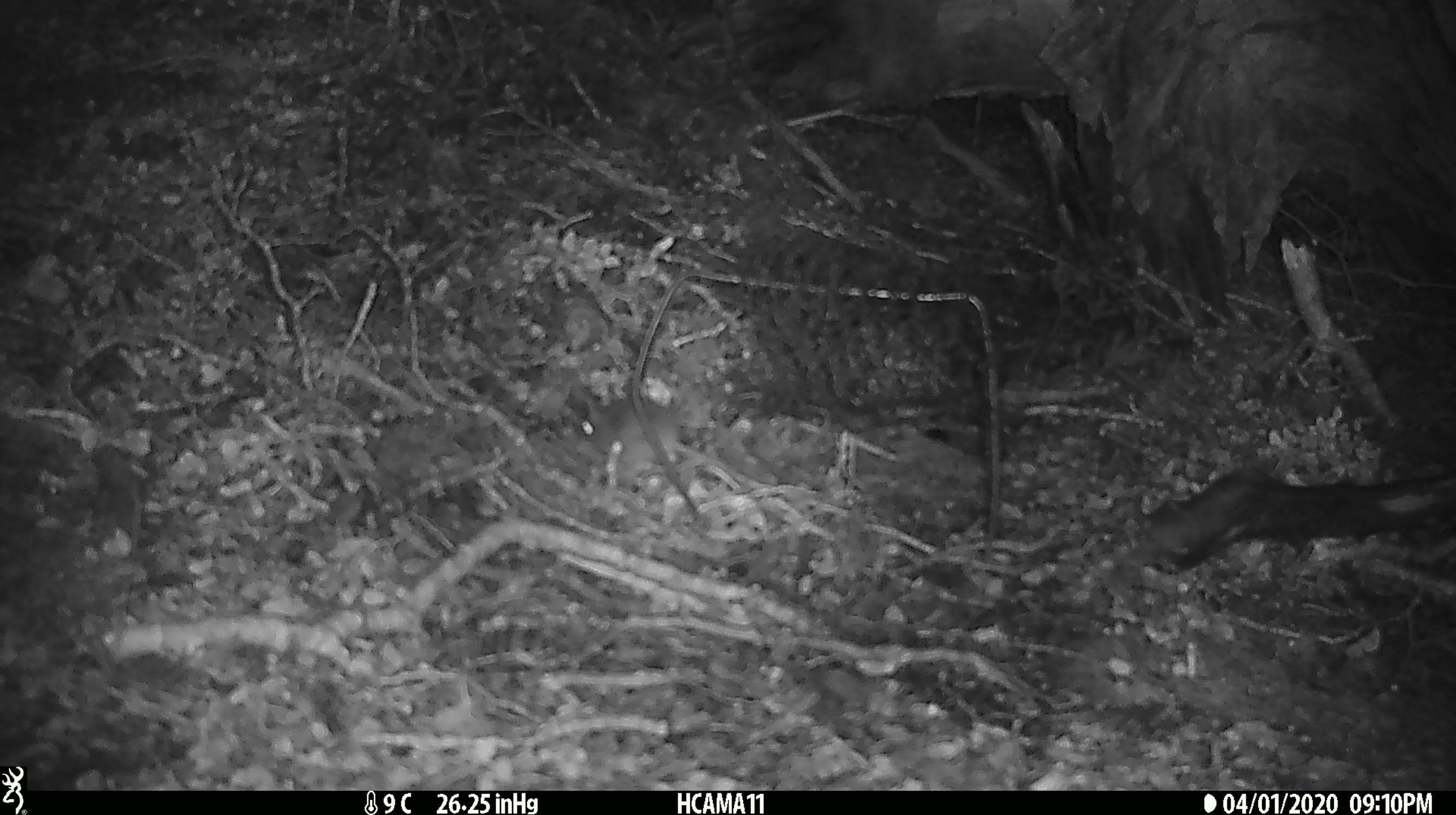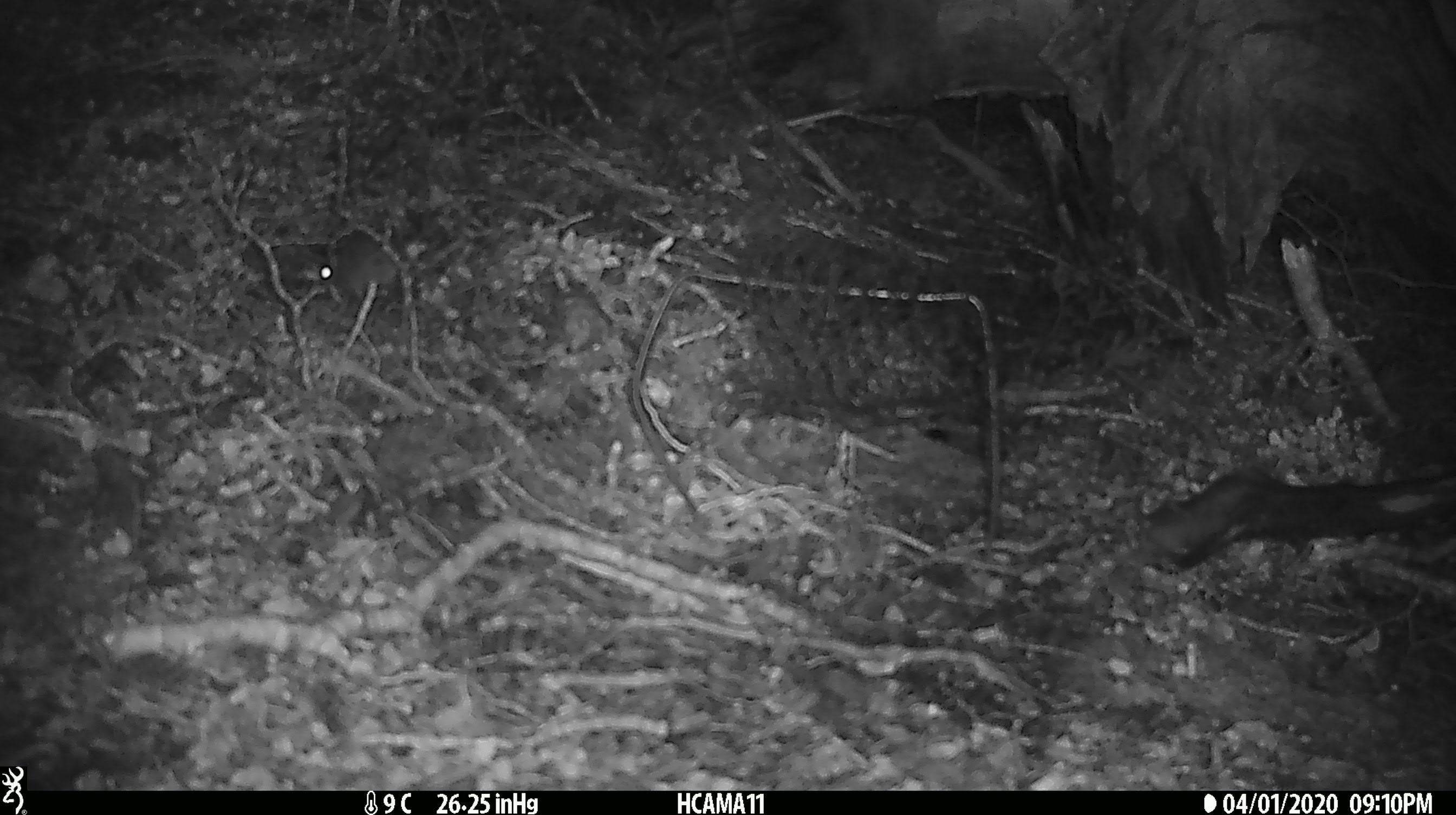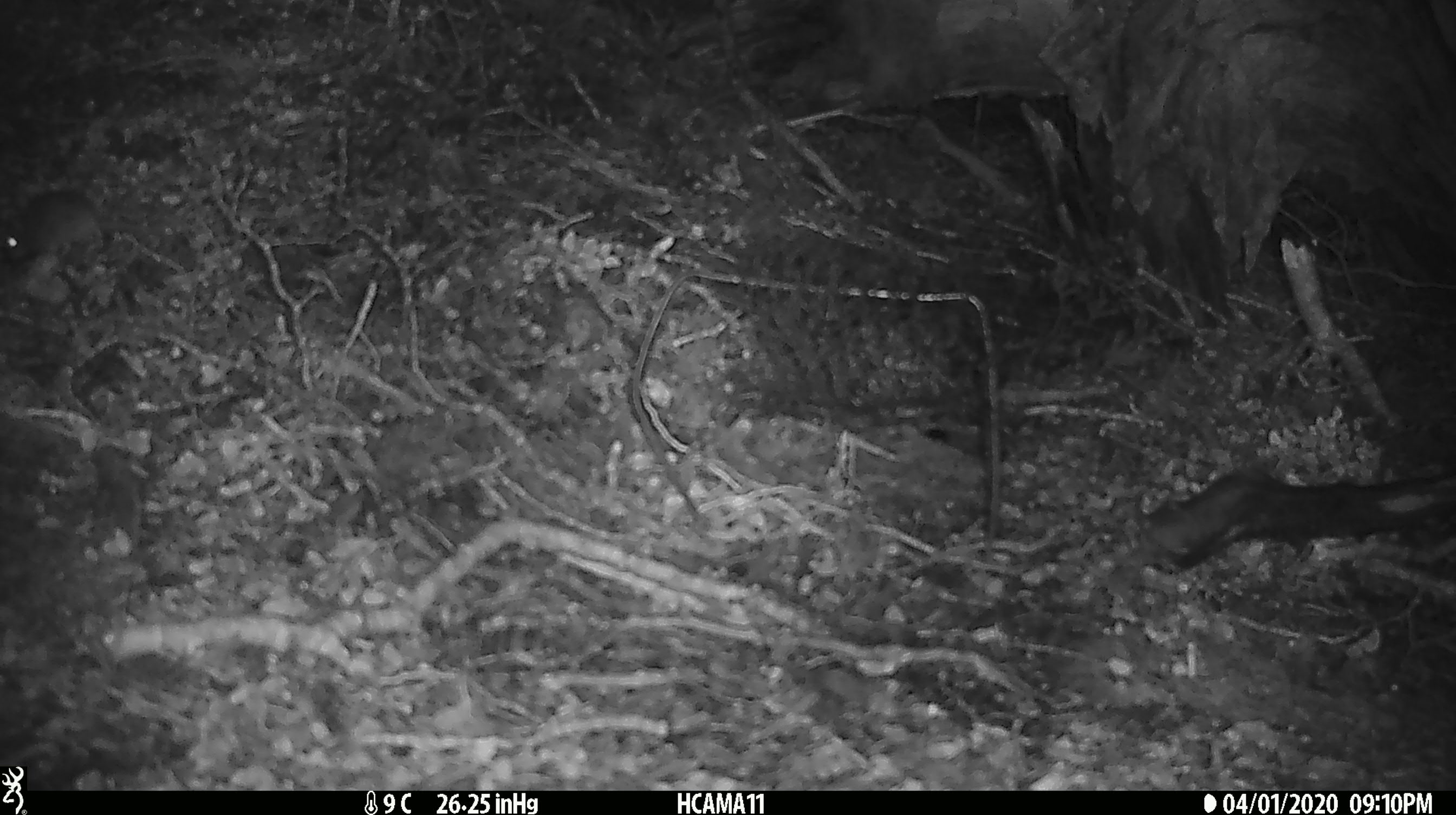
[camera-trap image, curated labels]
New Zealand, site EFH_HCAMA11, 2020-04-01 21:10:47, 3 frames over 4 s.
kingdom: Animalia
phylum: Chordata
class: Mammalia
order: Rodentia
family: Muridae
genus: Mus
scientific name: Mus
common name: mouse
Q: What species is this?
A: Mouse (Mus).